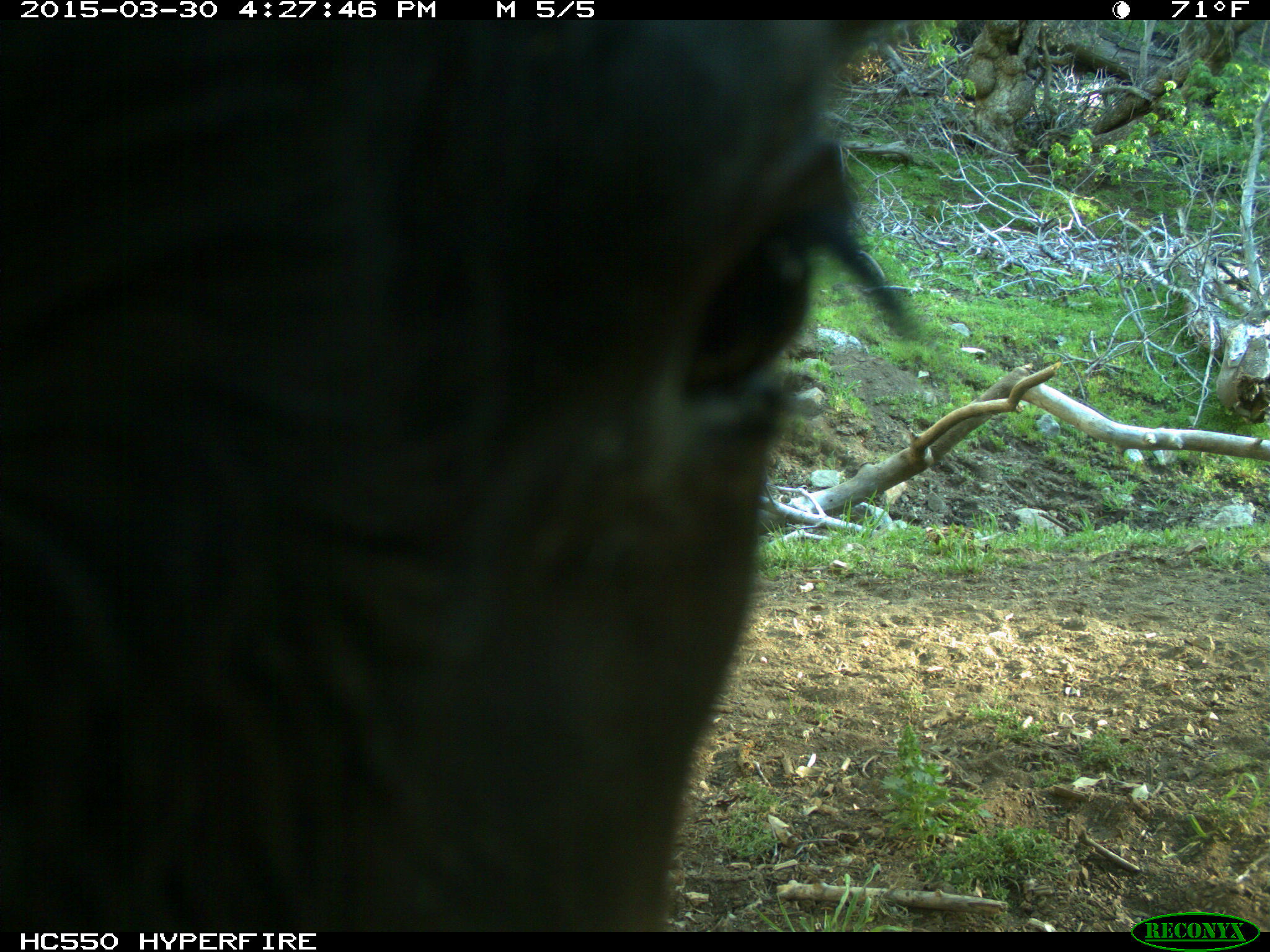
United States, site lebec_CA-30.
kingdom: Animalia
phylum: Chordata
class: Mammalia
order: Artiodactyla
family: Bovidae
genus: Bos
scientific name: Bos taurus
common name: domestic cow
Bos taurus (domestic cow).